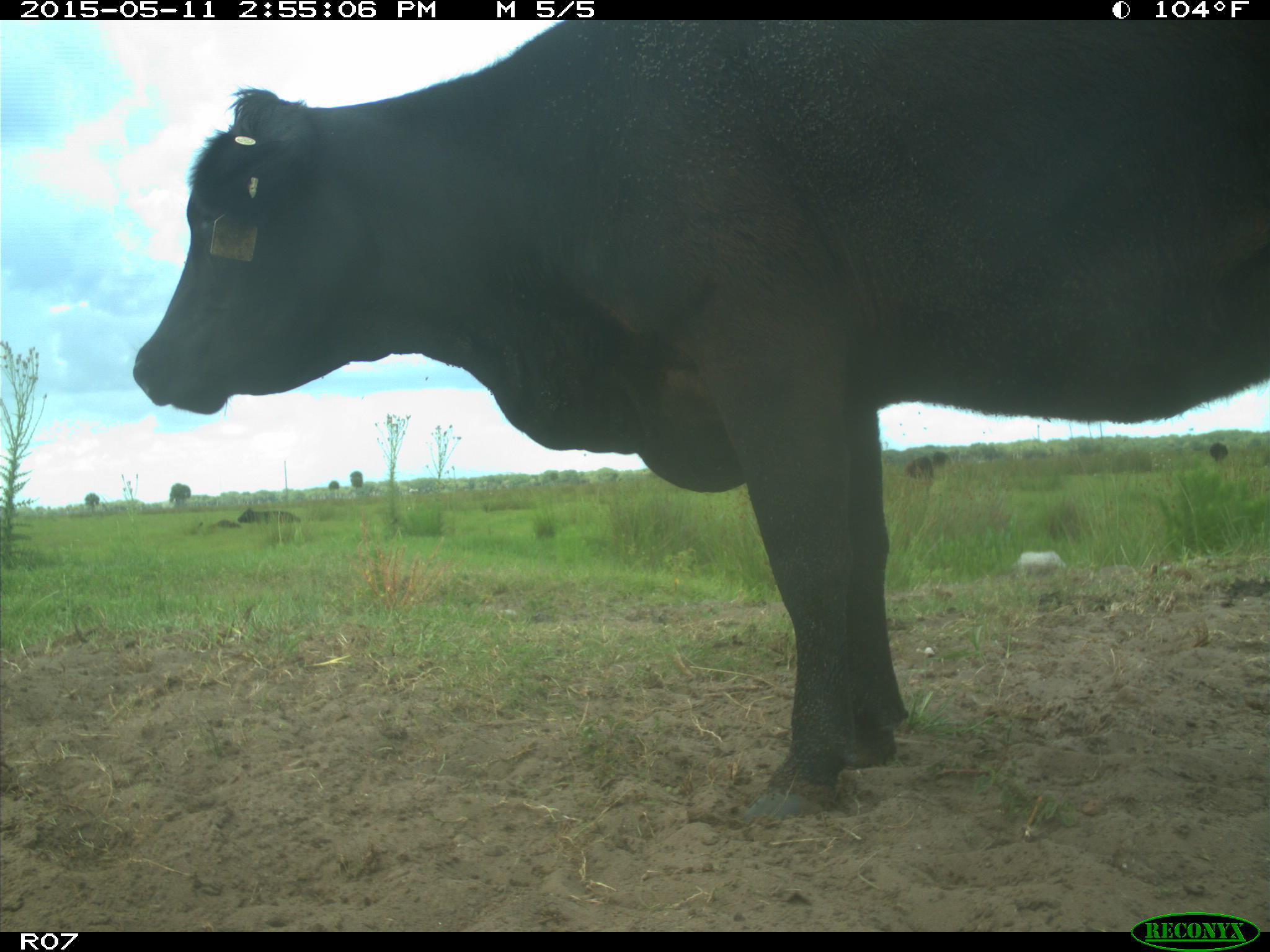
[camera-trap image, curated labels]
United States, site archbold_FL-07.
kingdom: Animalia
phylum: Chordata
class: Mammalia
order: Artiodactyla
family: Bovidae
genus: Bos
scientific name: Bos taurus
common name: domestic cow